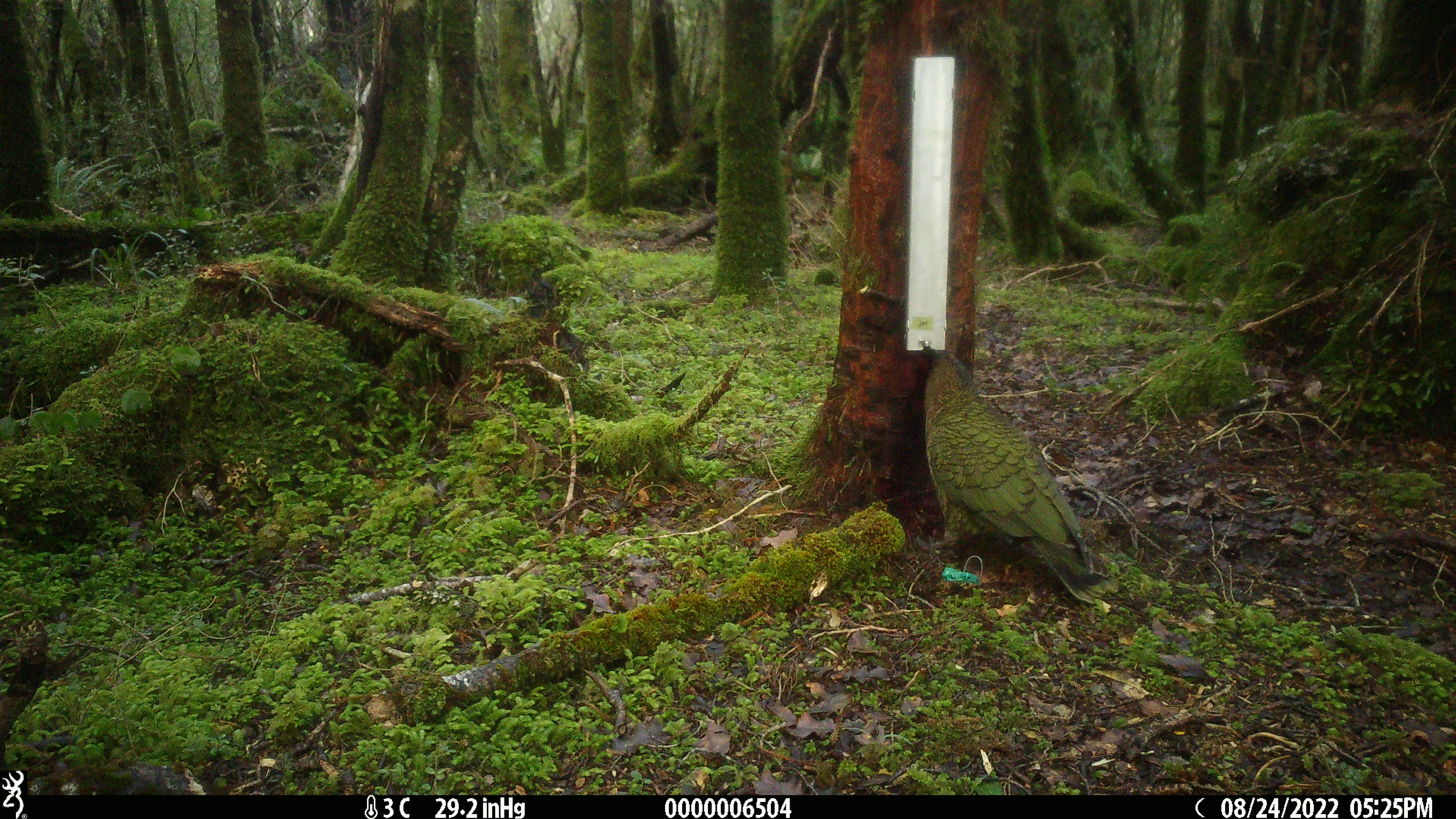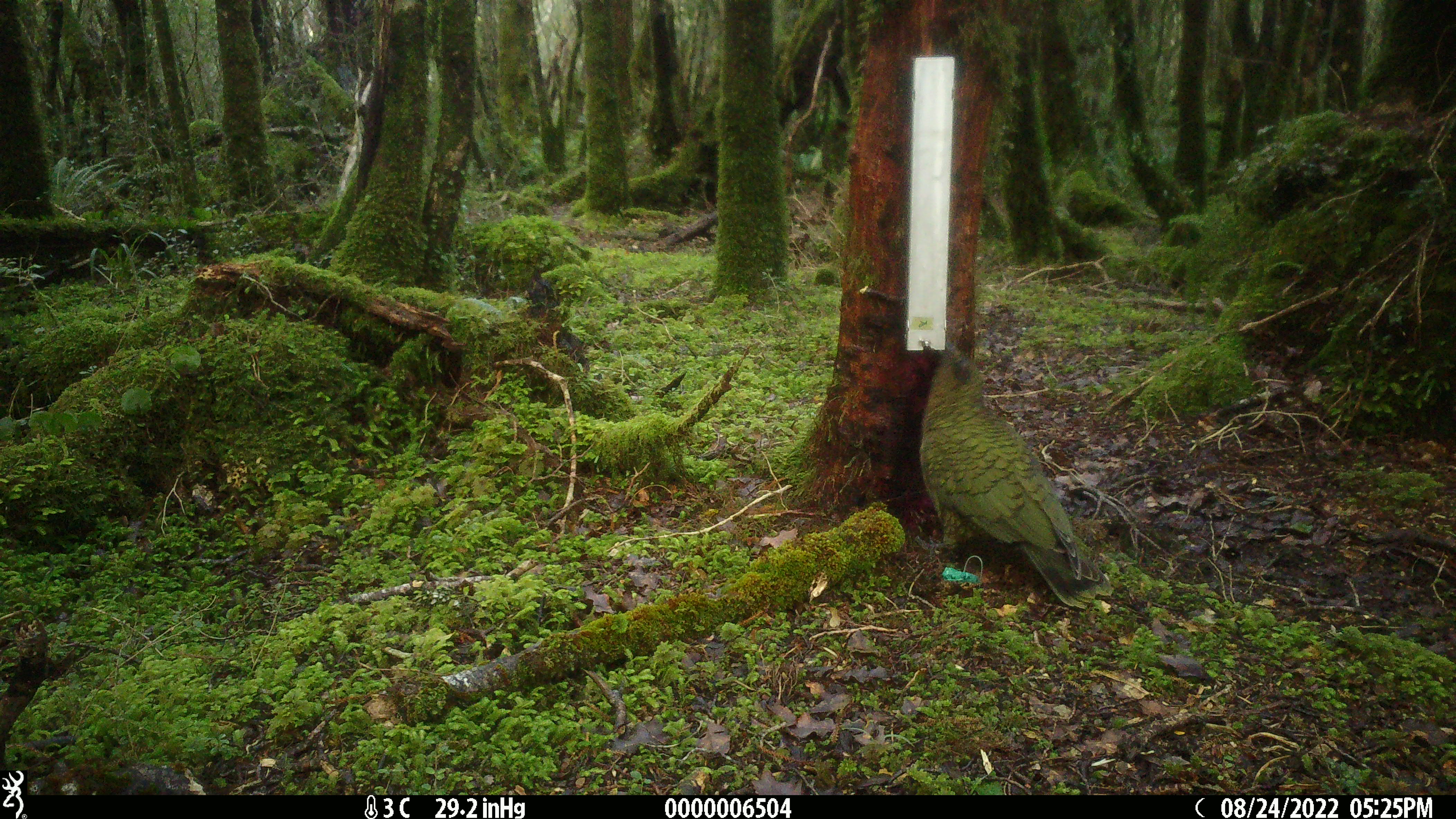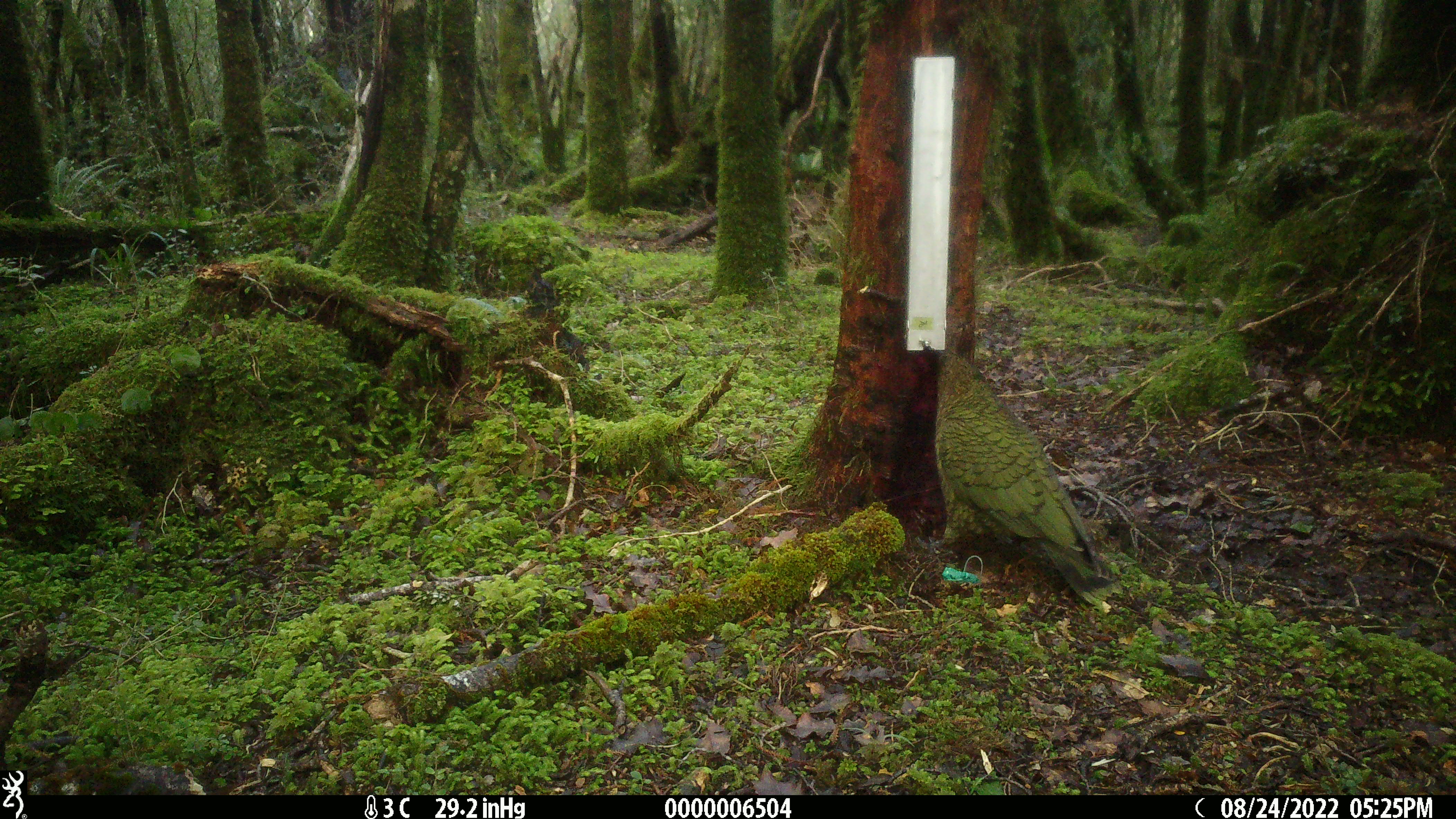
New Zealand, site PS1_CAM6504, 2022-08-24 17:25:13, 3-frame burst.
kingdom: Animalia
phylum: Chordata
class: Aves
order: Psittaciformes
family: Strigopidae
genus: Nestor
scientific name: Nestor notabilis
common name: kea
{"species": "kea (Nestor notabilis)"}